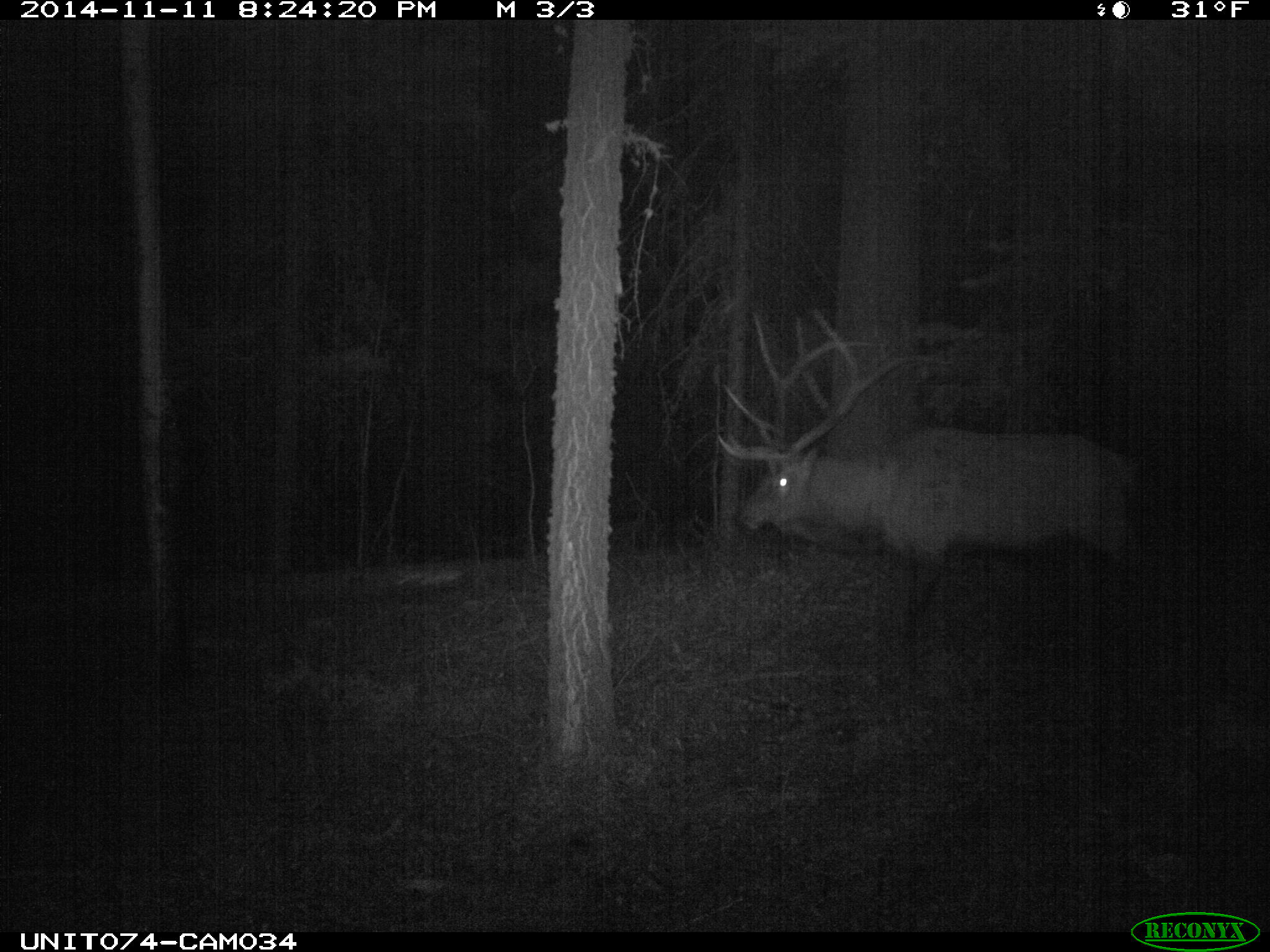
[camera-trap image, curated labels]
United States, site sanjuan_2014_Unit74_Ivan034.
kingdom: Animalia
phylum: Chordata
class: Mammalia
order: Artiodactyla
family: Cervidae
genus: Cervus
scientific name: Cervus elaphus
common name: red deer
Cervus elaphus (red deer).